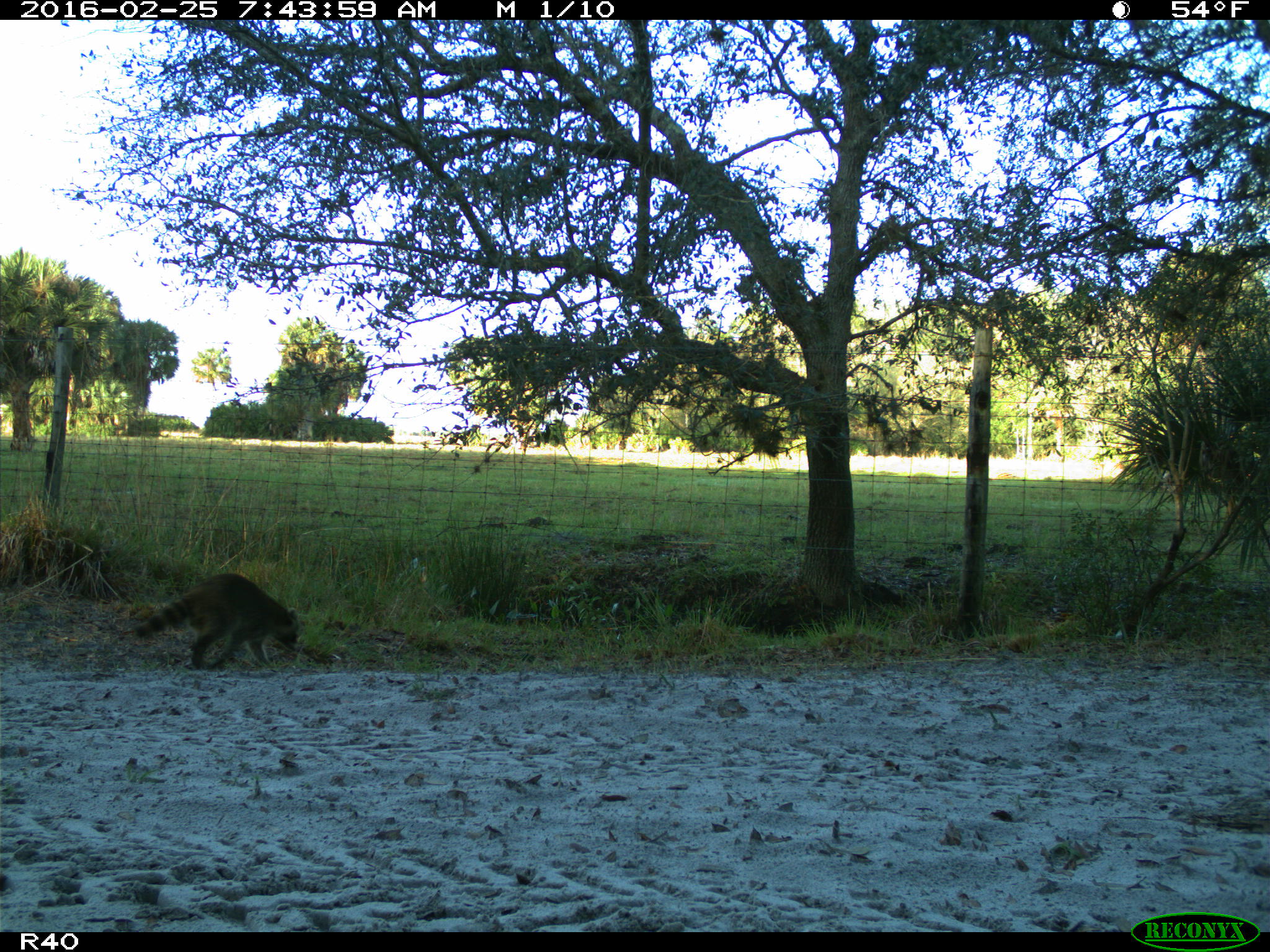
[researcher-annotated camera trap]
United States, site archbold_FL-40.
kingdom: Animalia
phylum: Chordata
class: Mammalia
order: Carnivora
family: Procyonidae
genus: Procyon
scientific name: Procyon lotor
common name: common raccoon